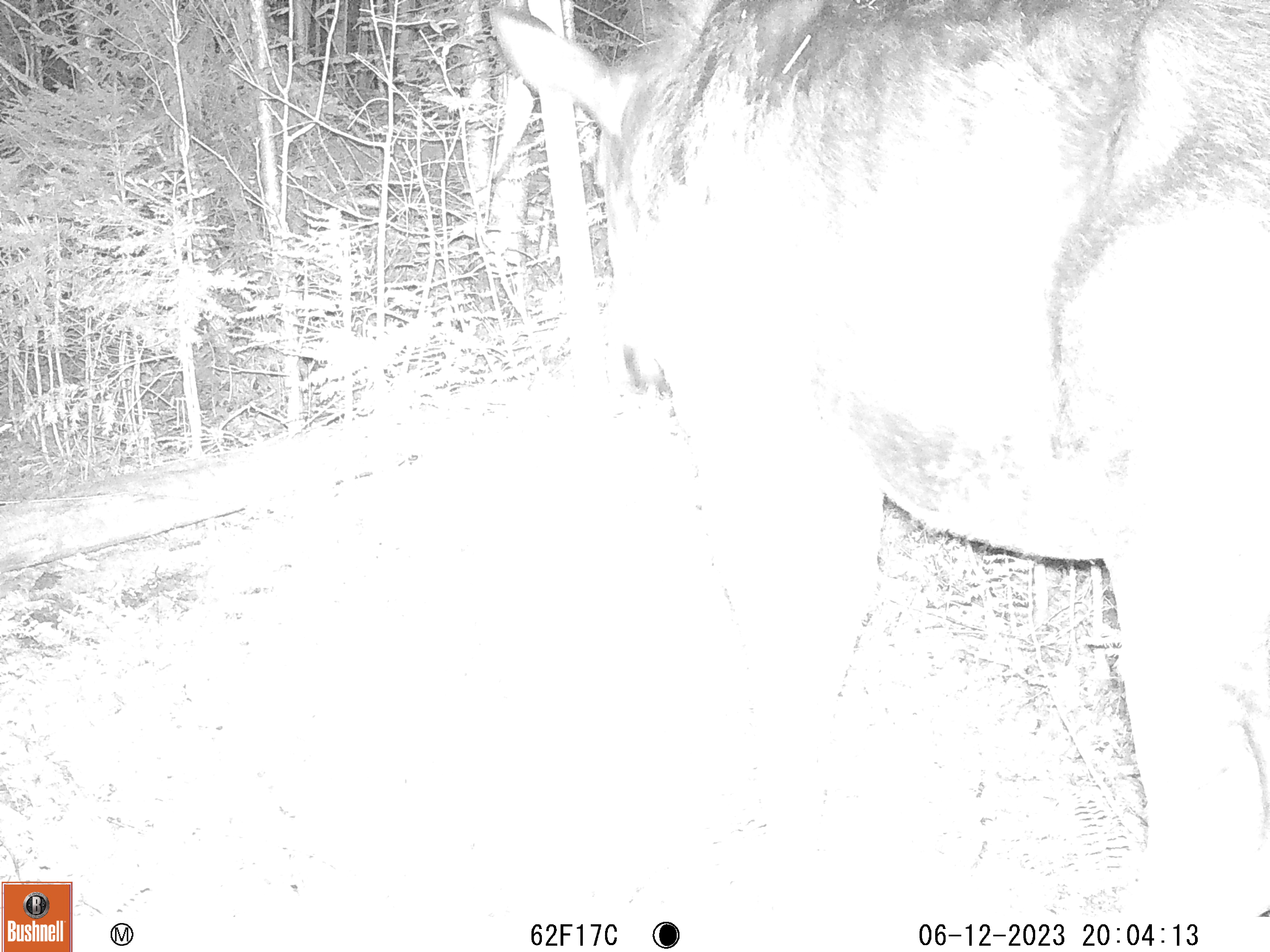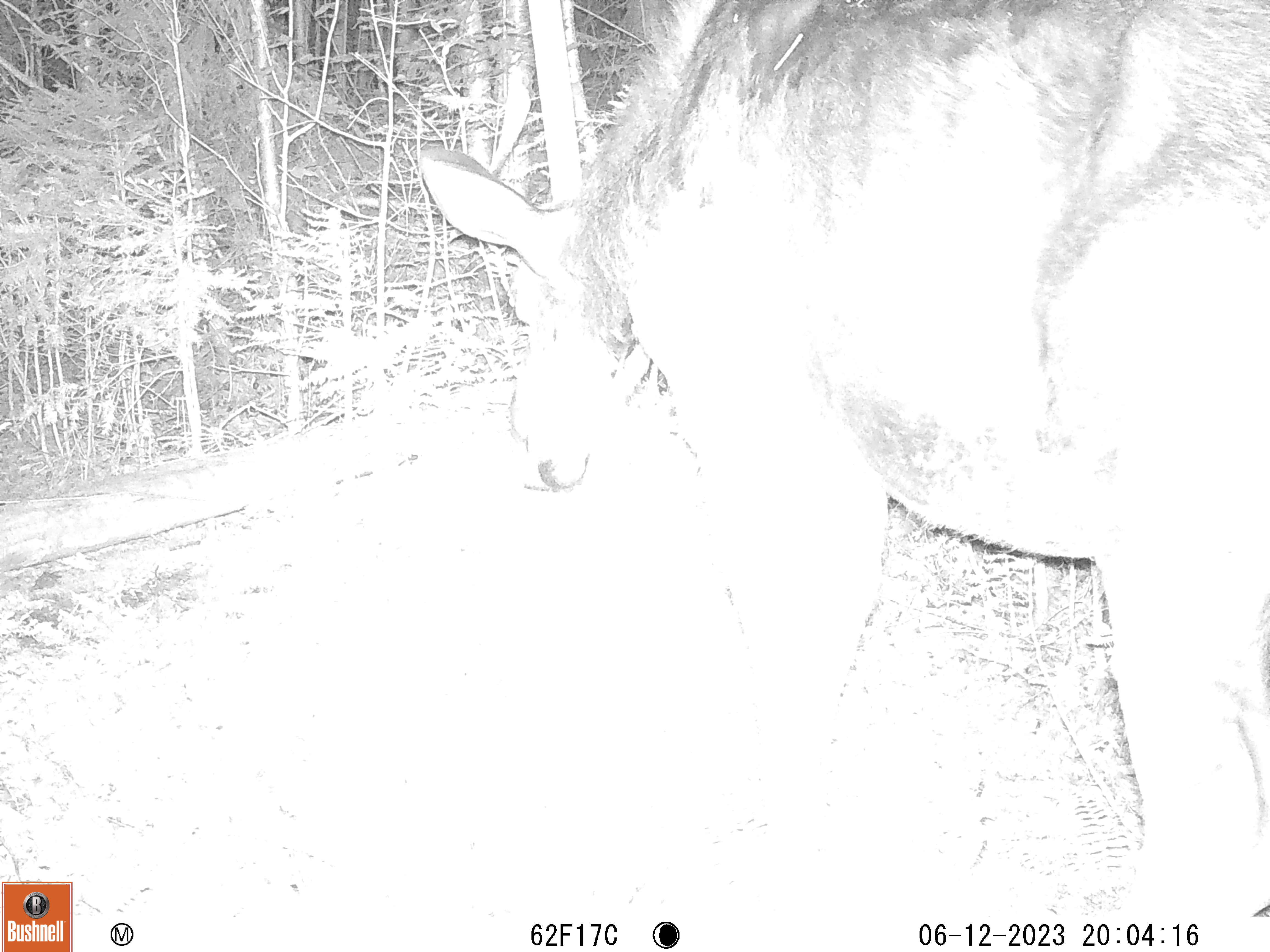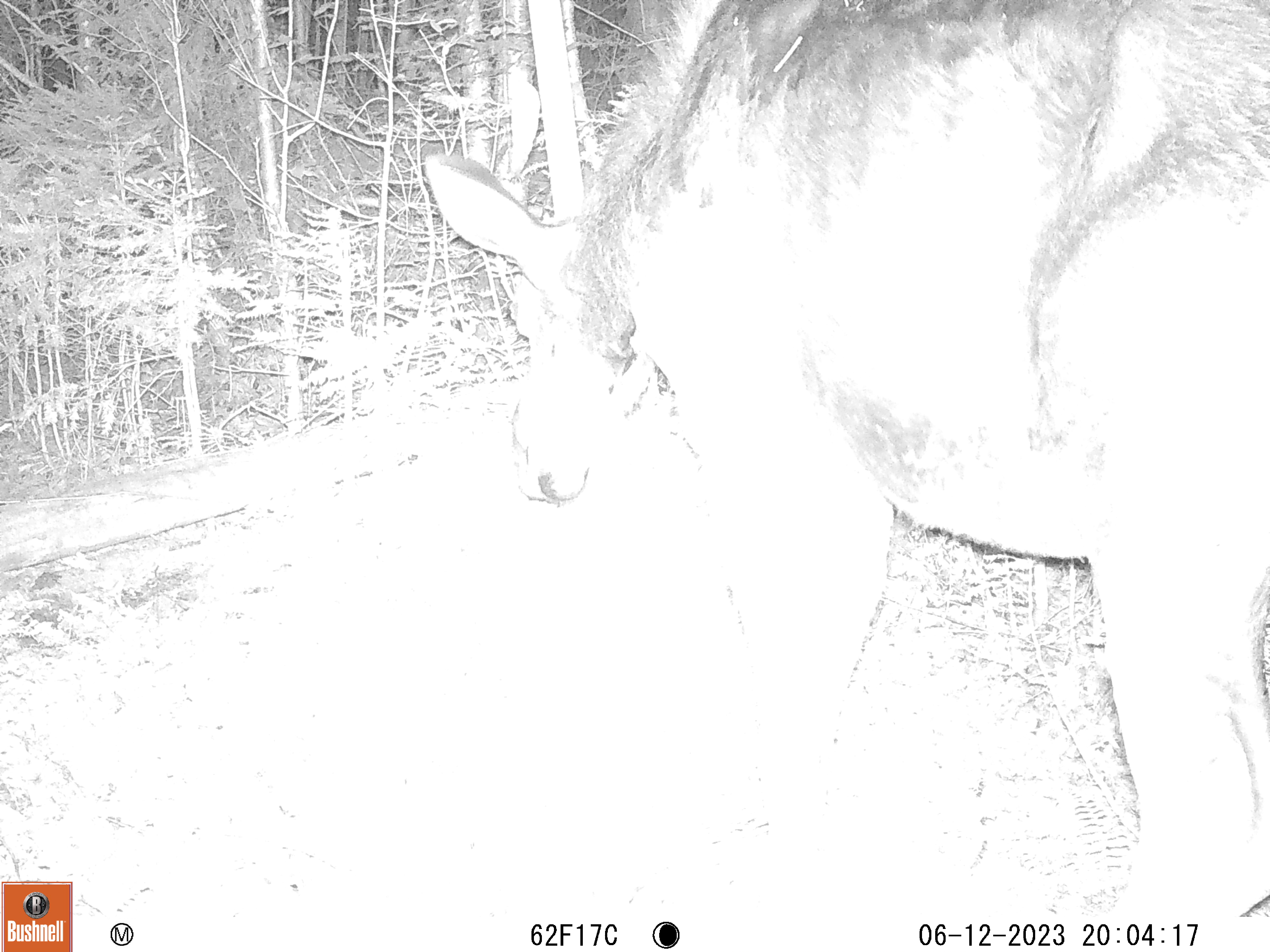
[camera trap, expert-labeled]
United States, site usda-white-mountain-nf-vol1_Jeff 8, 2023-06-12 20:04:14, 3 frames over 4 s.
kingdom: Animalia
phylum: Chordata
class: Mammalia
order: Artiodactyla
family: Cervidae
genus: Alces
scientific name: Alces alces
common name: moose